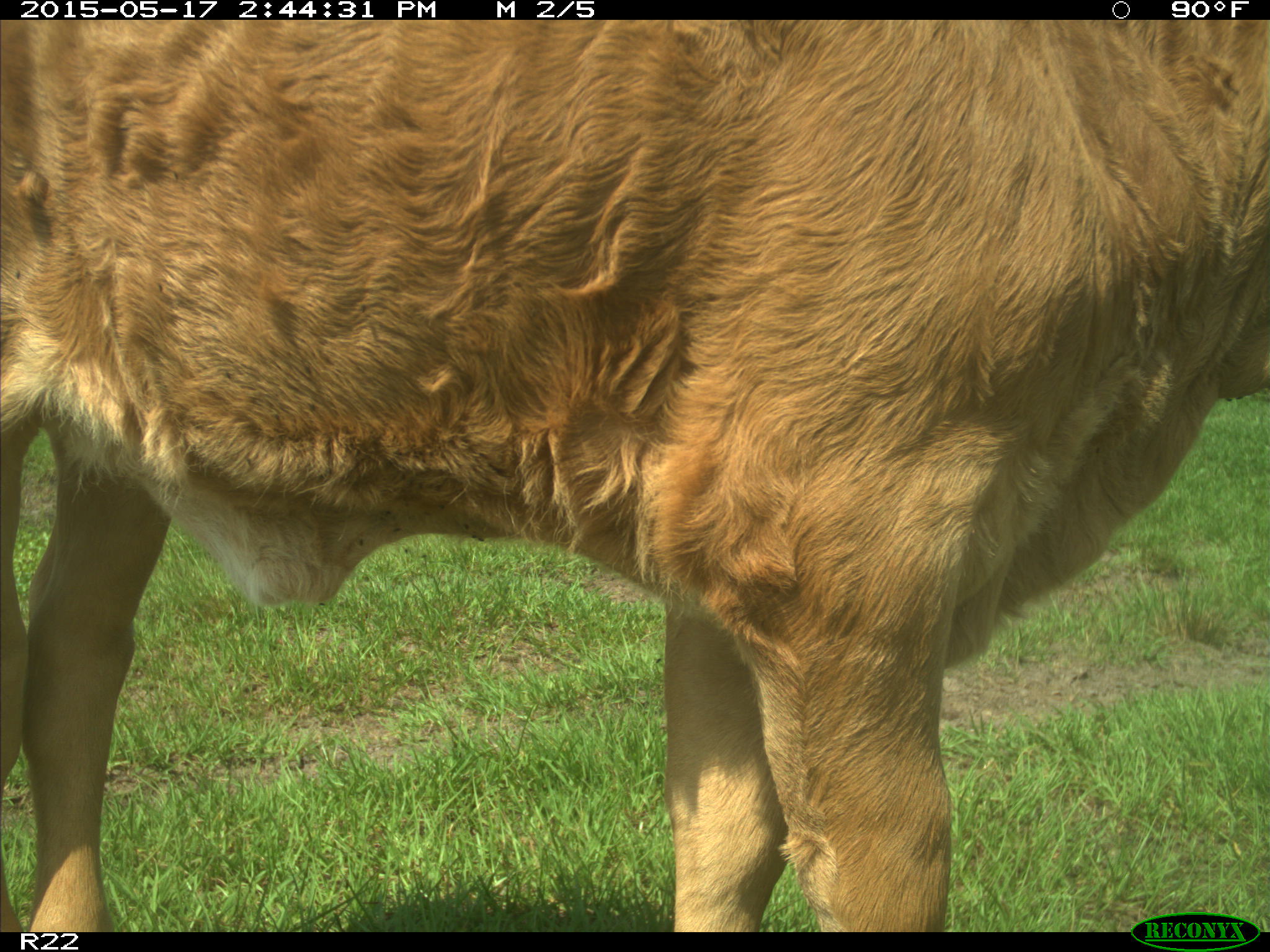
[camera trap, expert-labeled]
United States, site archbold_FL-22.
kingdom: Animalia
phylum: Chordata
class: Mammalia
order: Artiodactyla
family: Bovidae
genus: Bos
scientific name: Bos taurus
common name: domestic cow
Bos taurus (domestic cow).